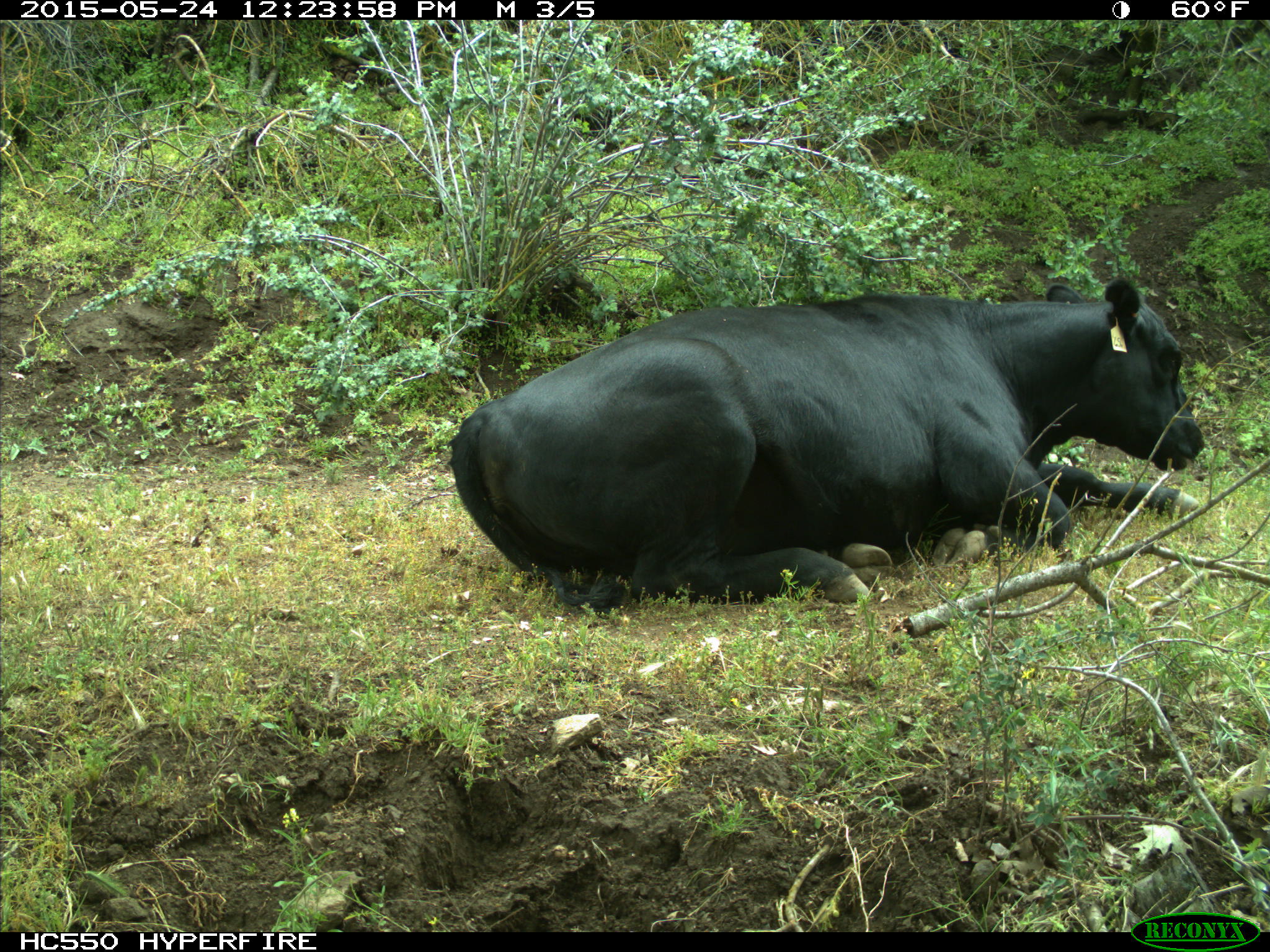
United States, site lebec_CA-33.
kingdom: Animalia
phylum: Chordata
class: Mammalia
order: Artiodactyla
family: Bovidae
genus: Bos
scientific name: Bos taurus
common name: domestic cow